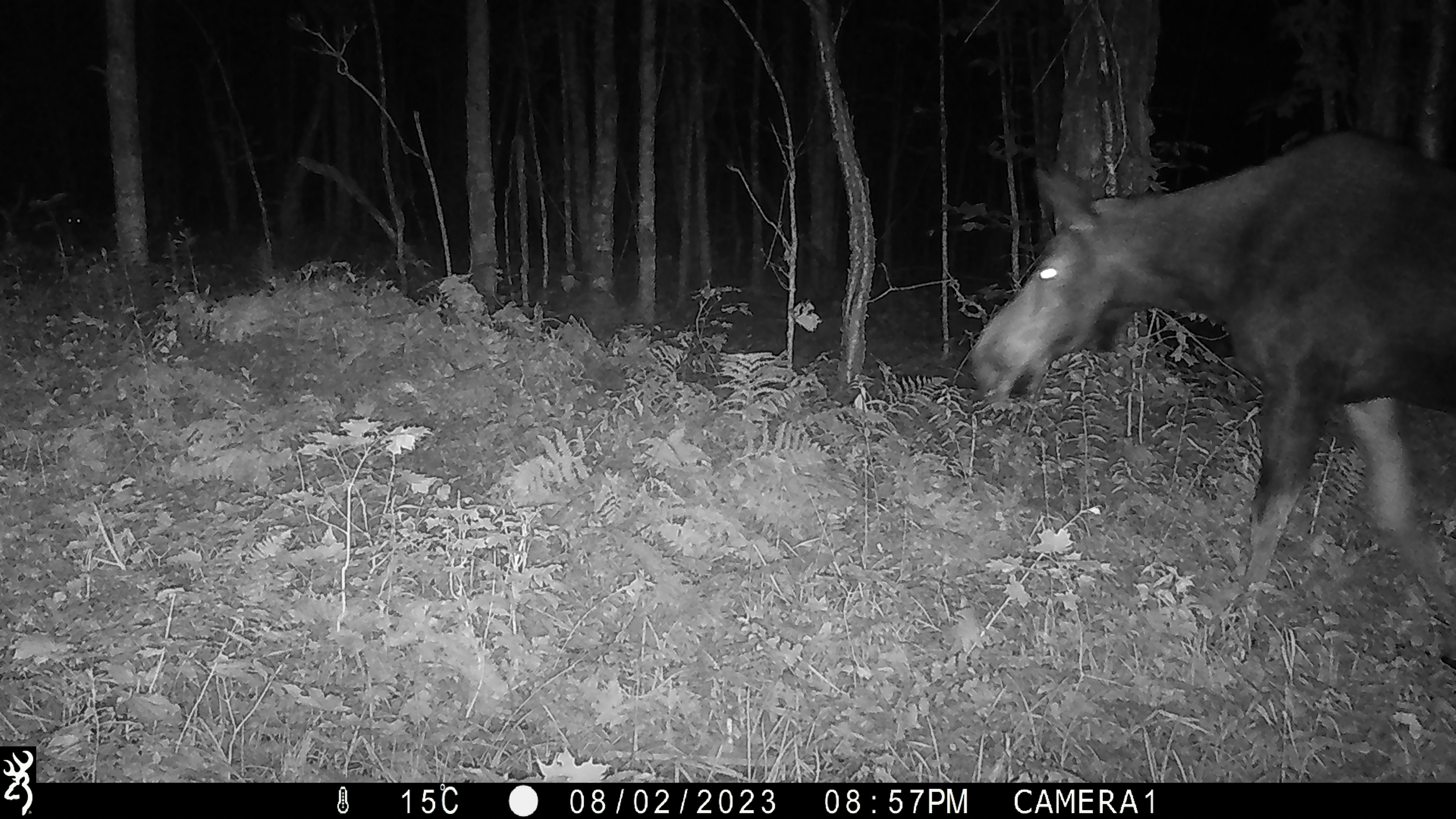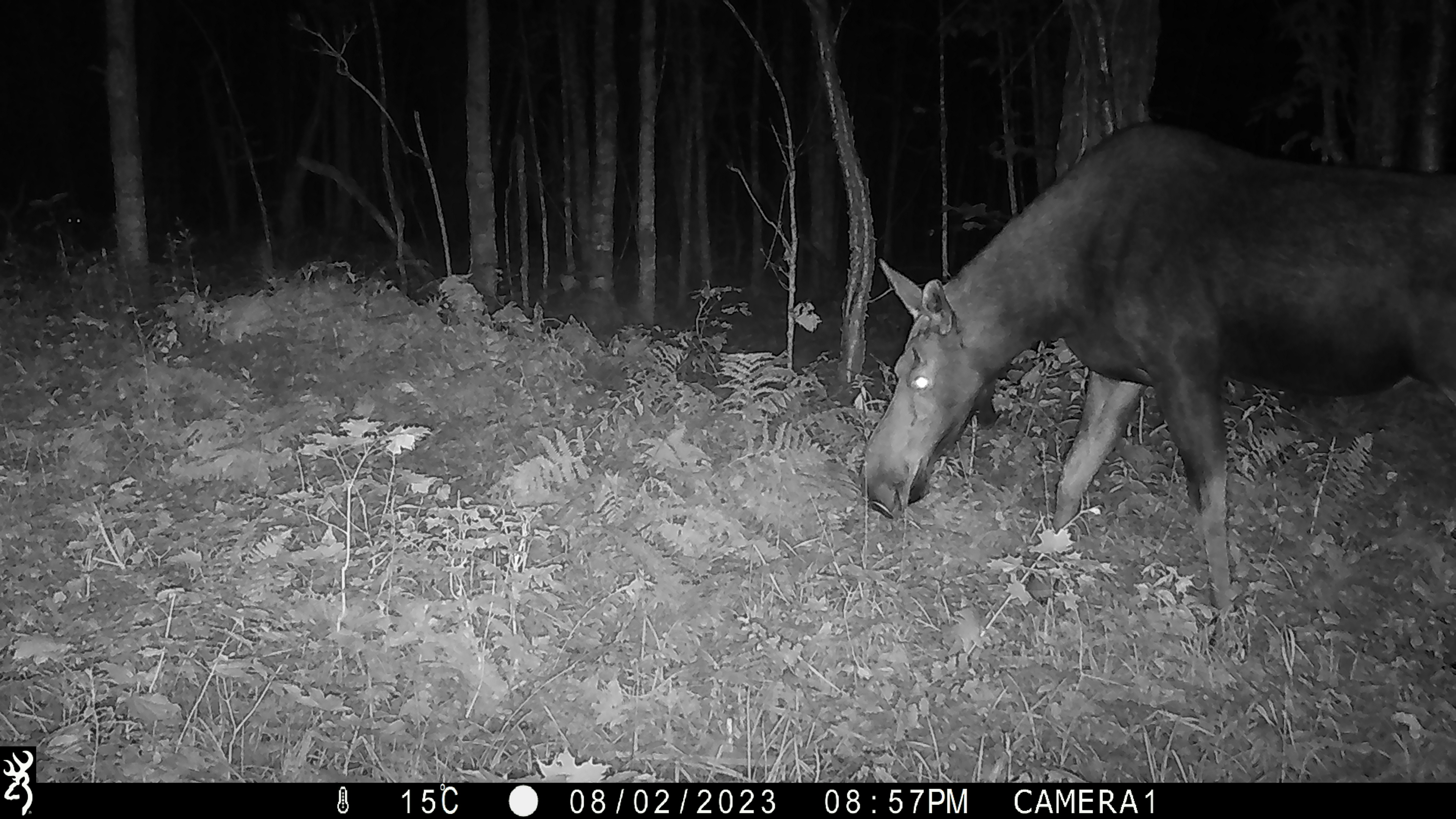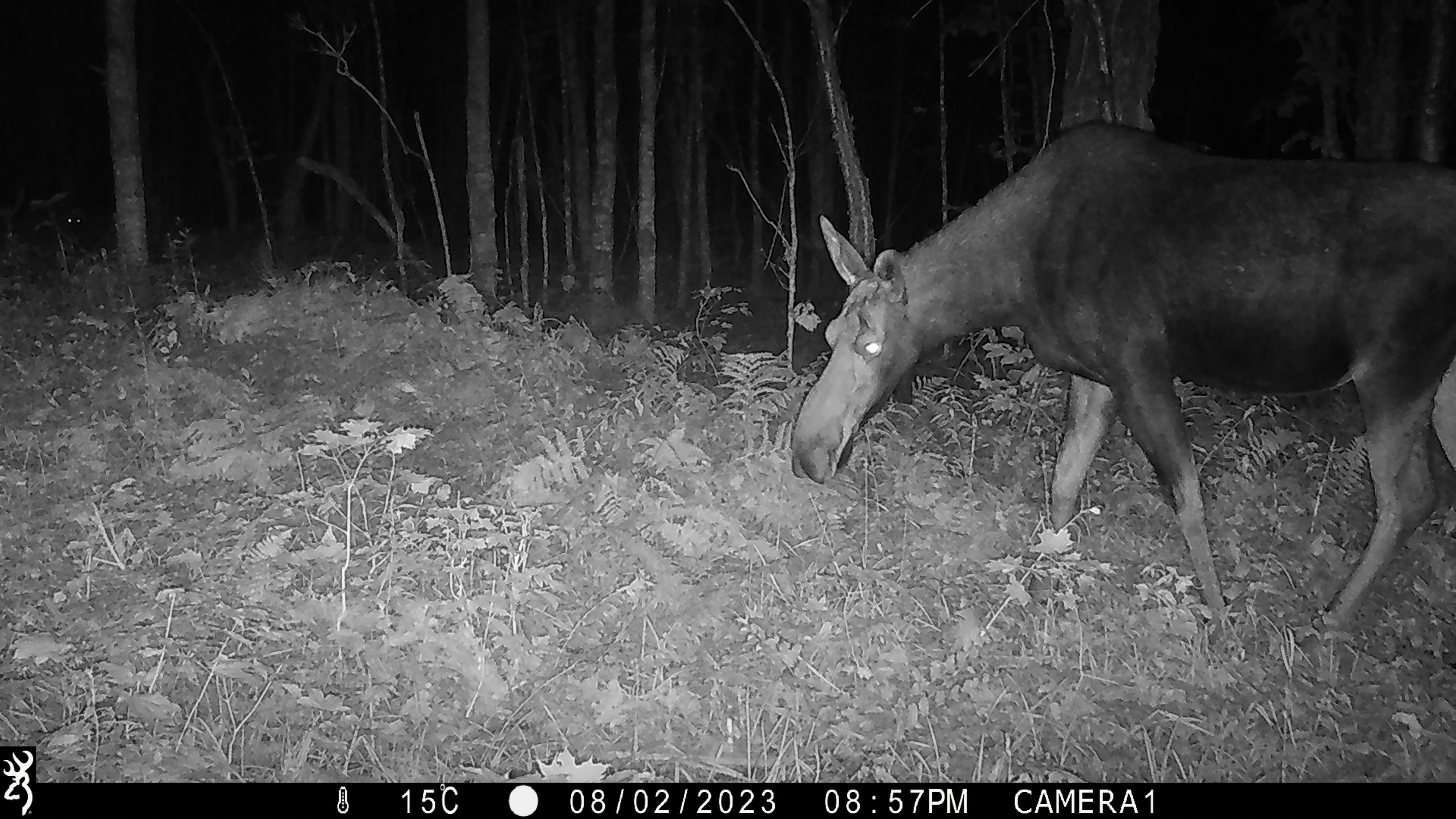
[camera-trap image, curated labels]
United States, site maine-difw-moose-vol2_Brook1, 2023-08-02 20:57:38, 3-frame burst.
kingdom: Animalia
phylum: Chordata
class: Mammalia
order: Artiodactyla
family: Cervidae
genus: Alces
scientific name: Alces alces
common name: moose